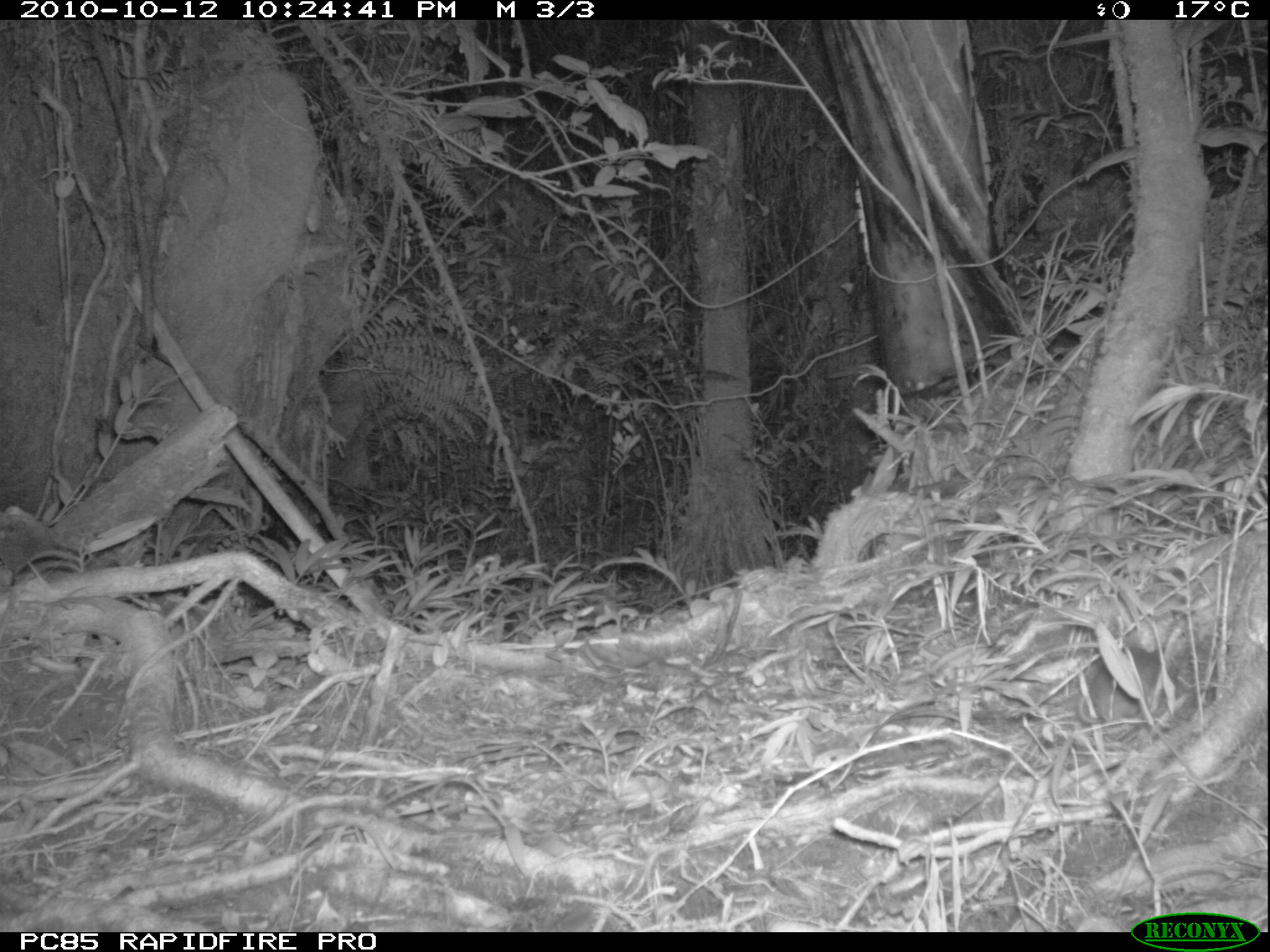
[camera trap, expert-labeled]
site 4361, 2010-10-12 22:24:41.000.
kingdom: Animalia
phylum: Chordata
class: Mammalia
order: Rodentia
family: Muridae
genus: Rattus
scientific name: Rattus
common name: rodent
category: unknown rat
Unknown rat (rodent) (Rattus), count 1.